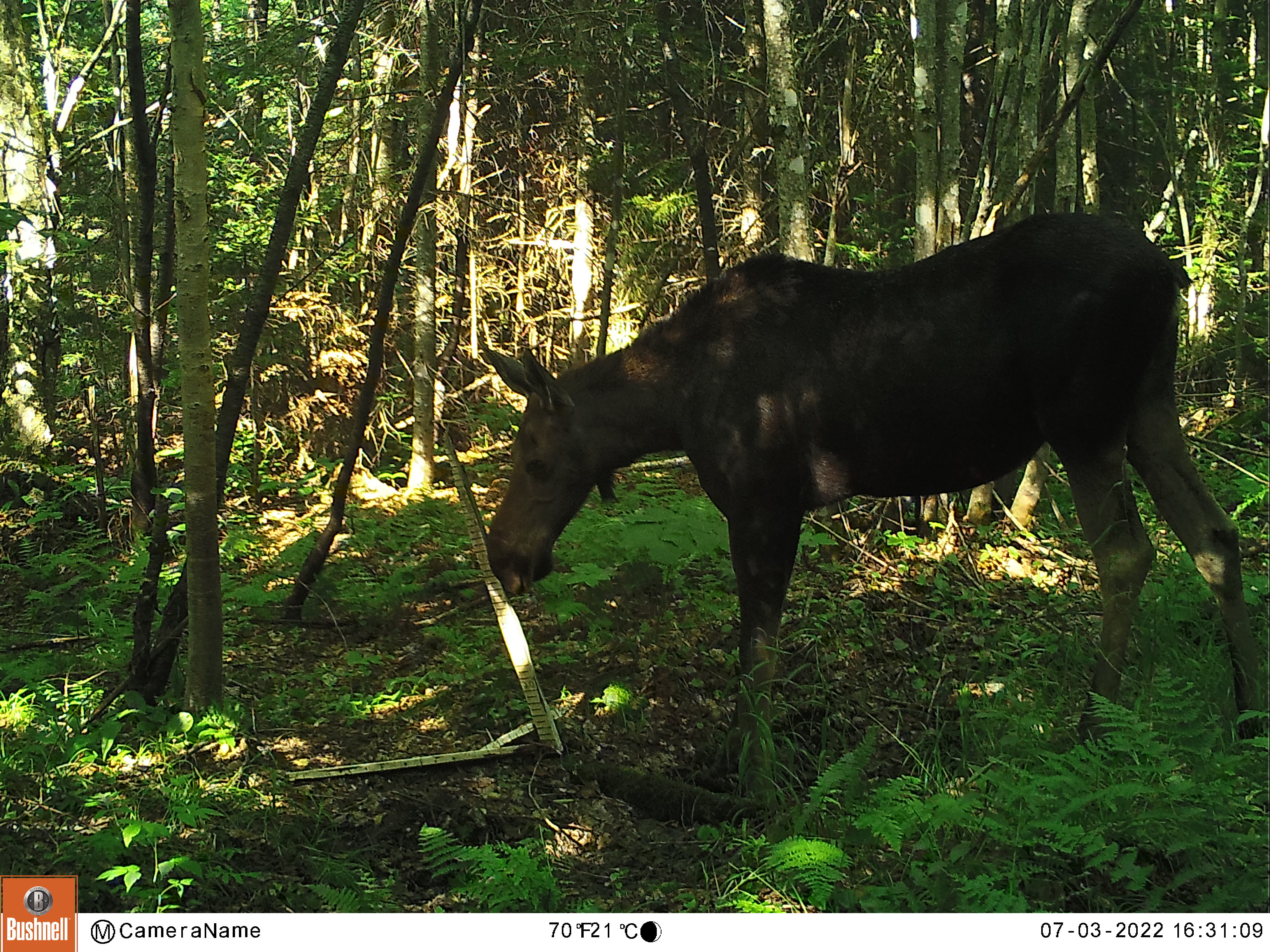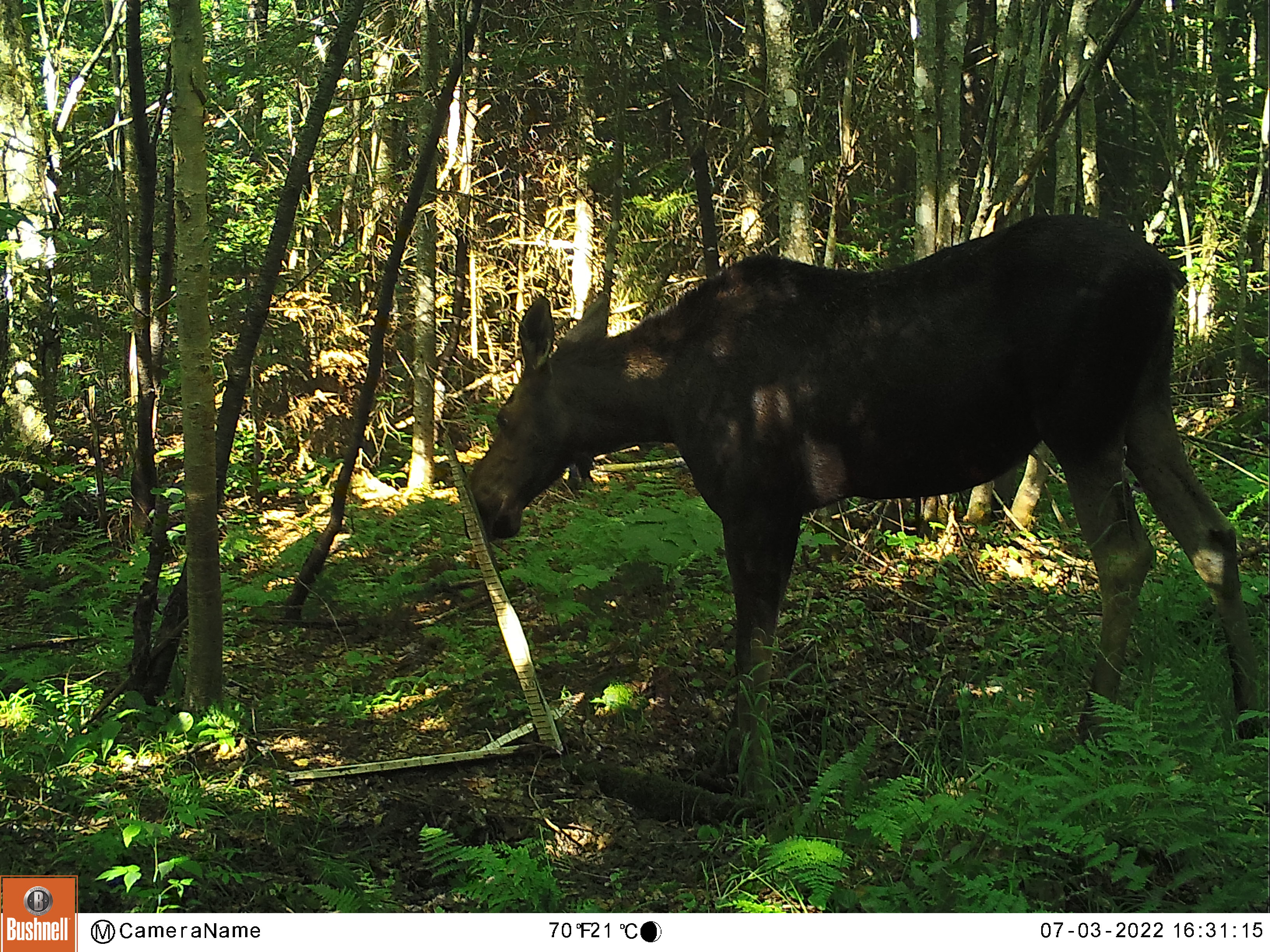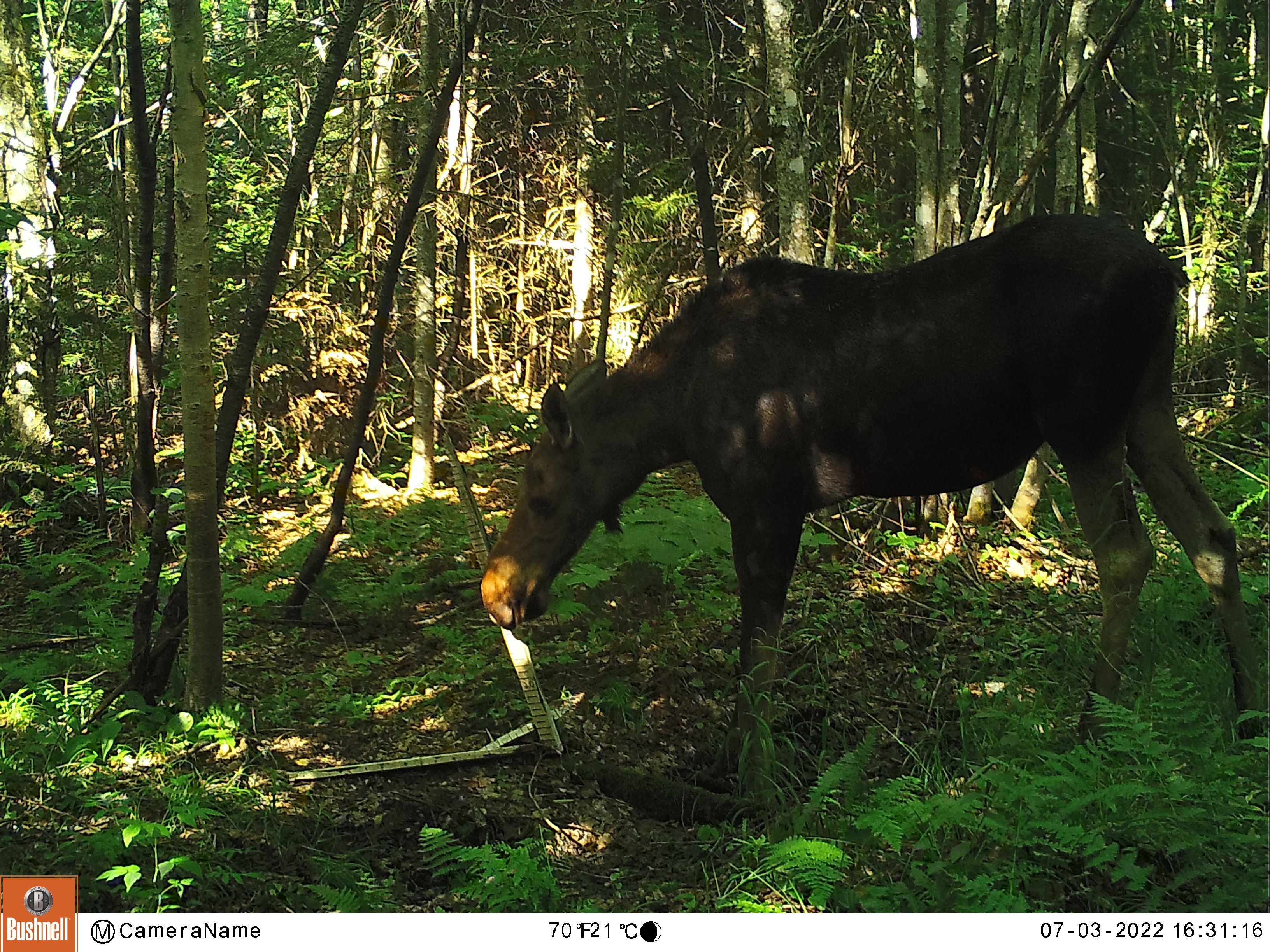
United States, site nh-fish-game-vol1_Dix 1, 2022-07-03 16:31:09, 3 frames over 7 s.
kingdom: Animalia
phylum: Chordata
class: Mammalia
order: Artiodactyla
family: Cervidae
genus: Alces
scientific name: Alces alces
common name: moose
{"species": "moose (Alces alces)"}